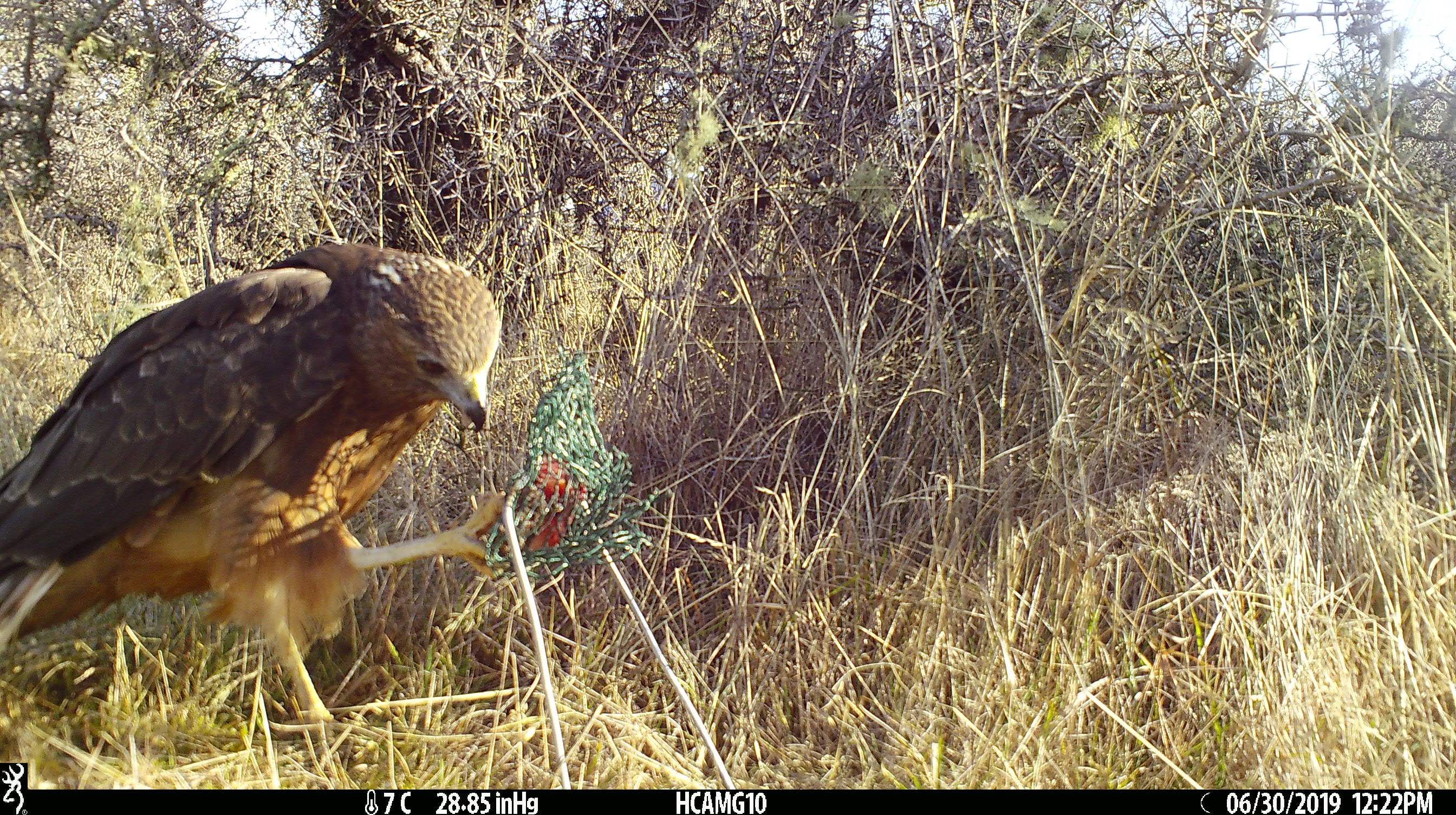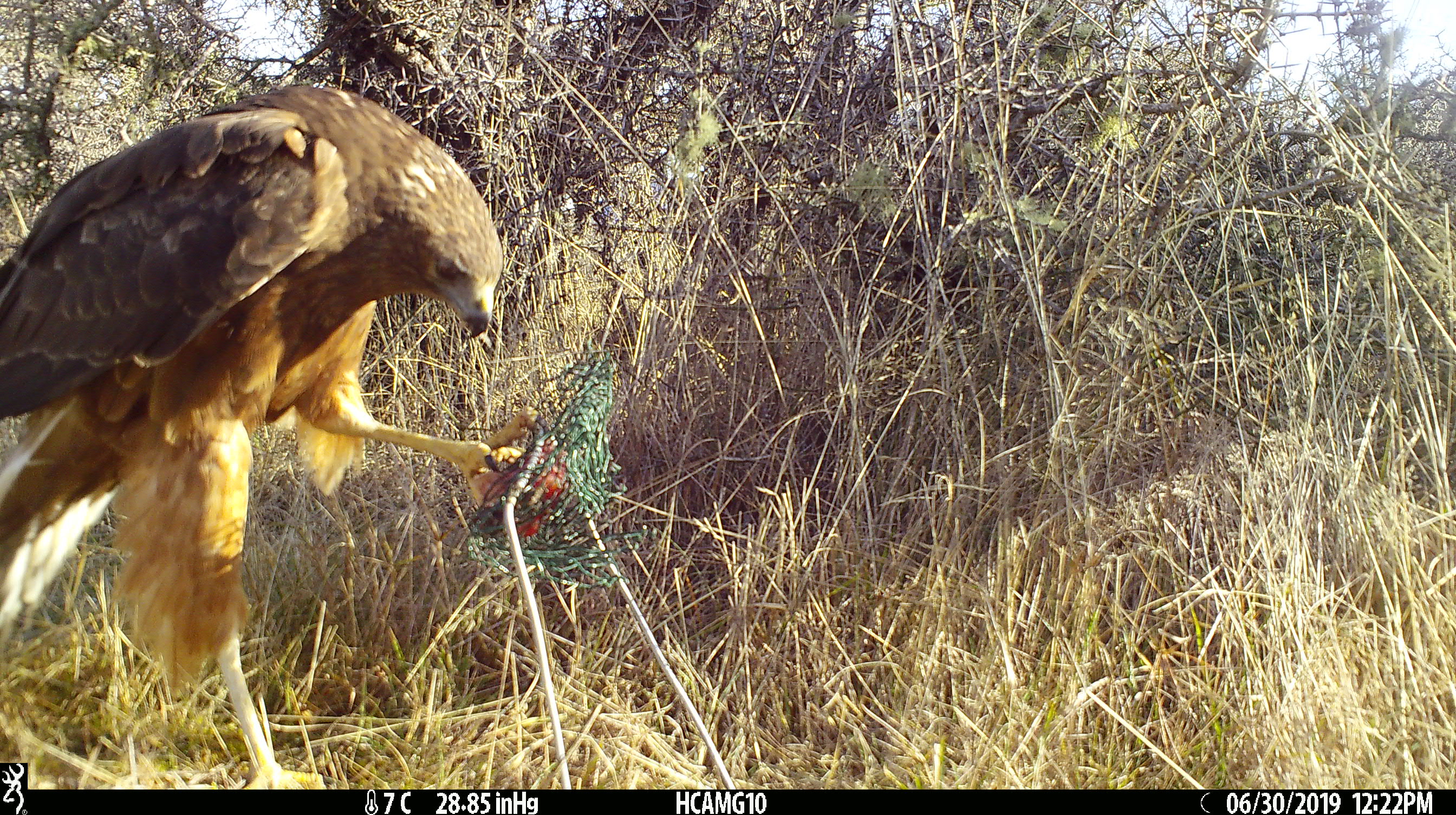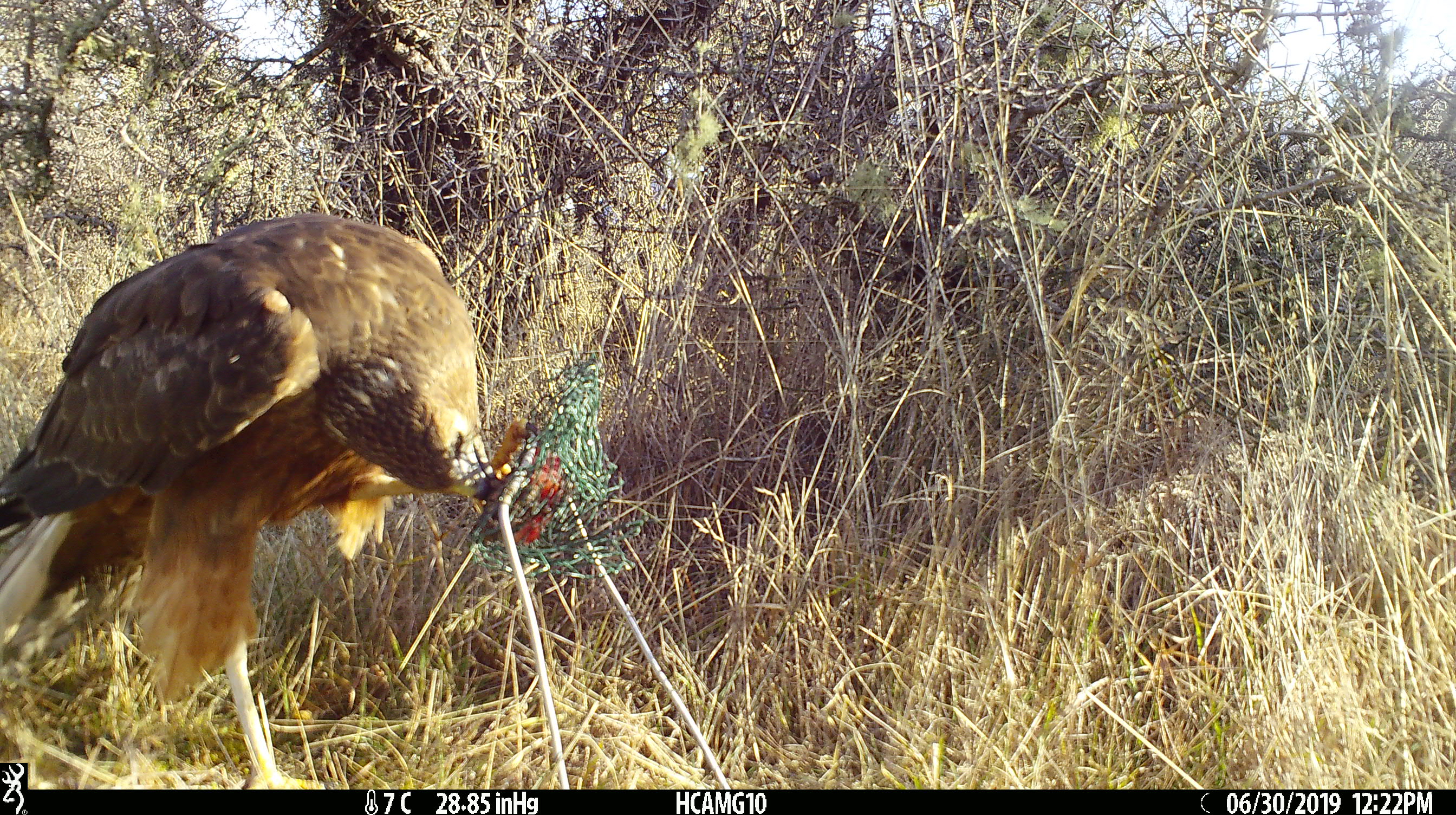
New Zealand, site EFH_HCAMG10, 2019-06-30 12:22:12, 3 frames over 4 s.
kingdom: Animalia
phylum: Chordata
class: Aves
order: Accipitriformes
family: Accipitridae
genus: Circus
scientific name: Circus approximans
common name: swamp harrier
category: harrier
Harrier (swamp harrier) (Circus approximans).